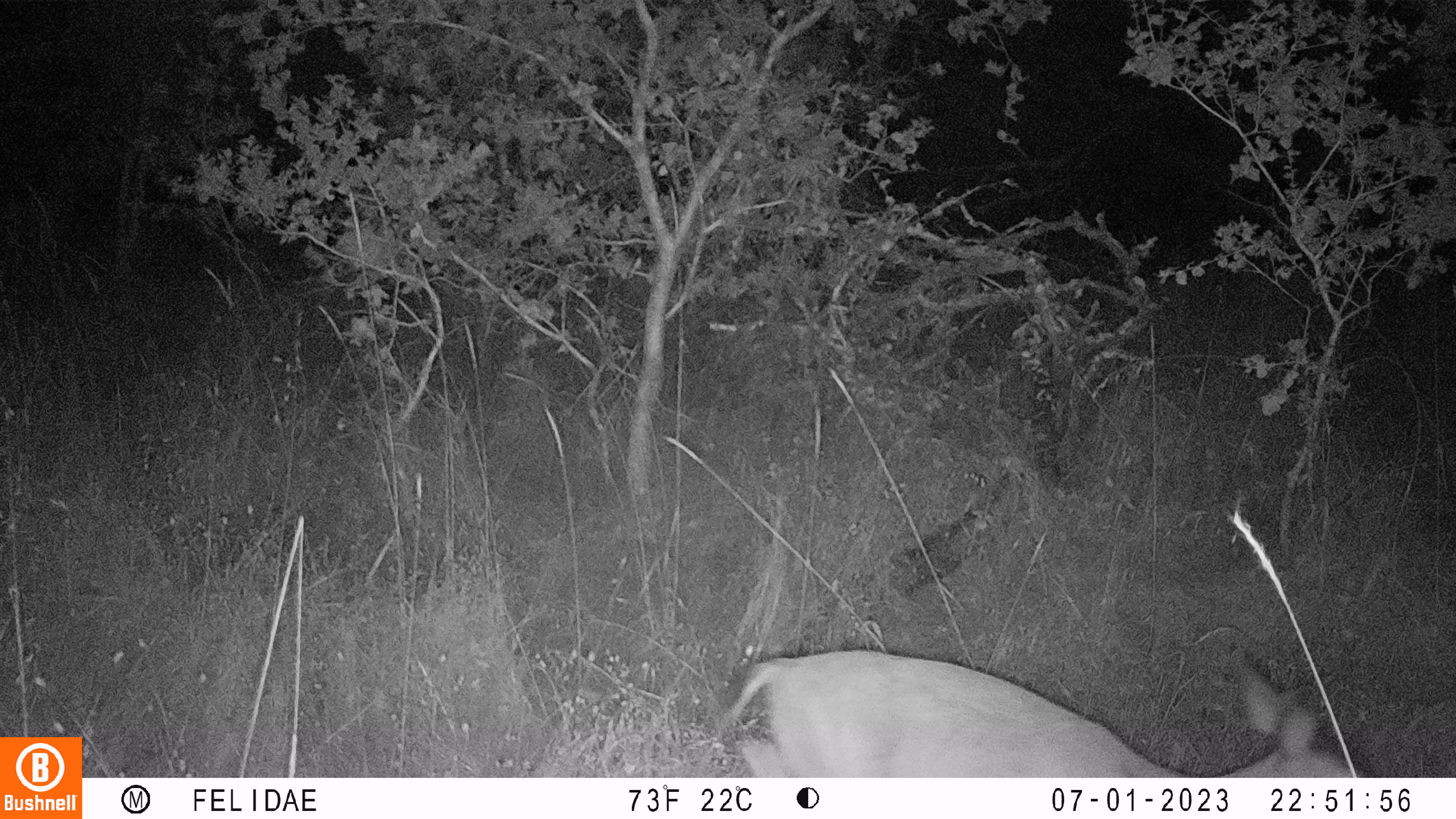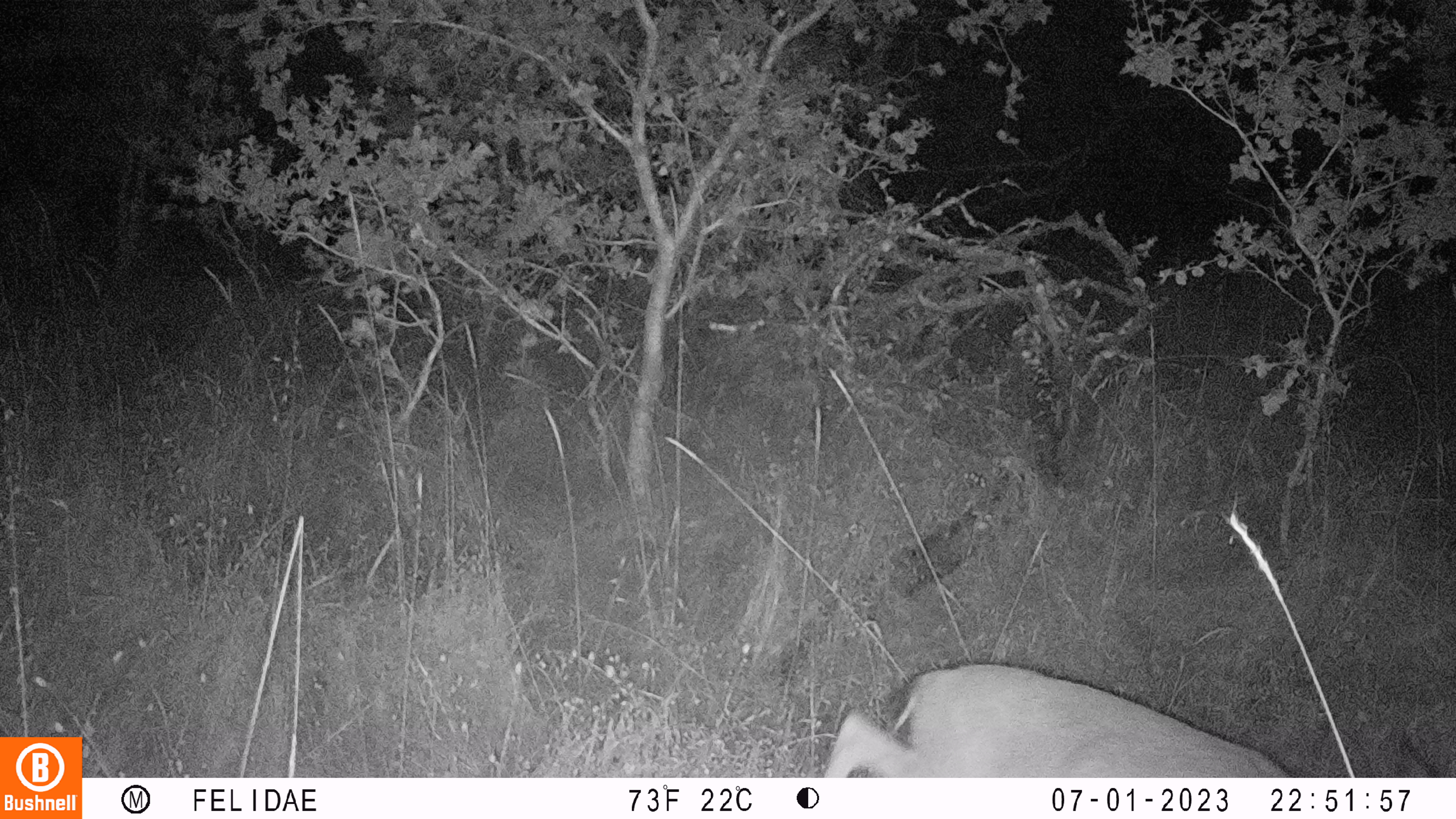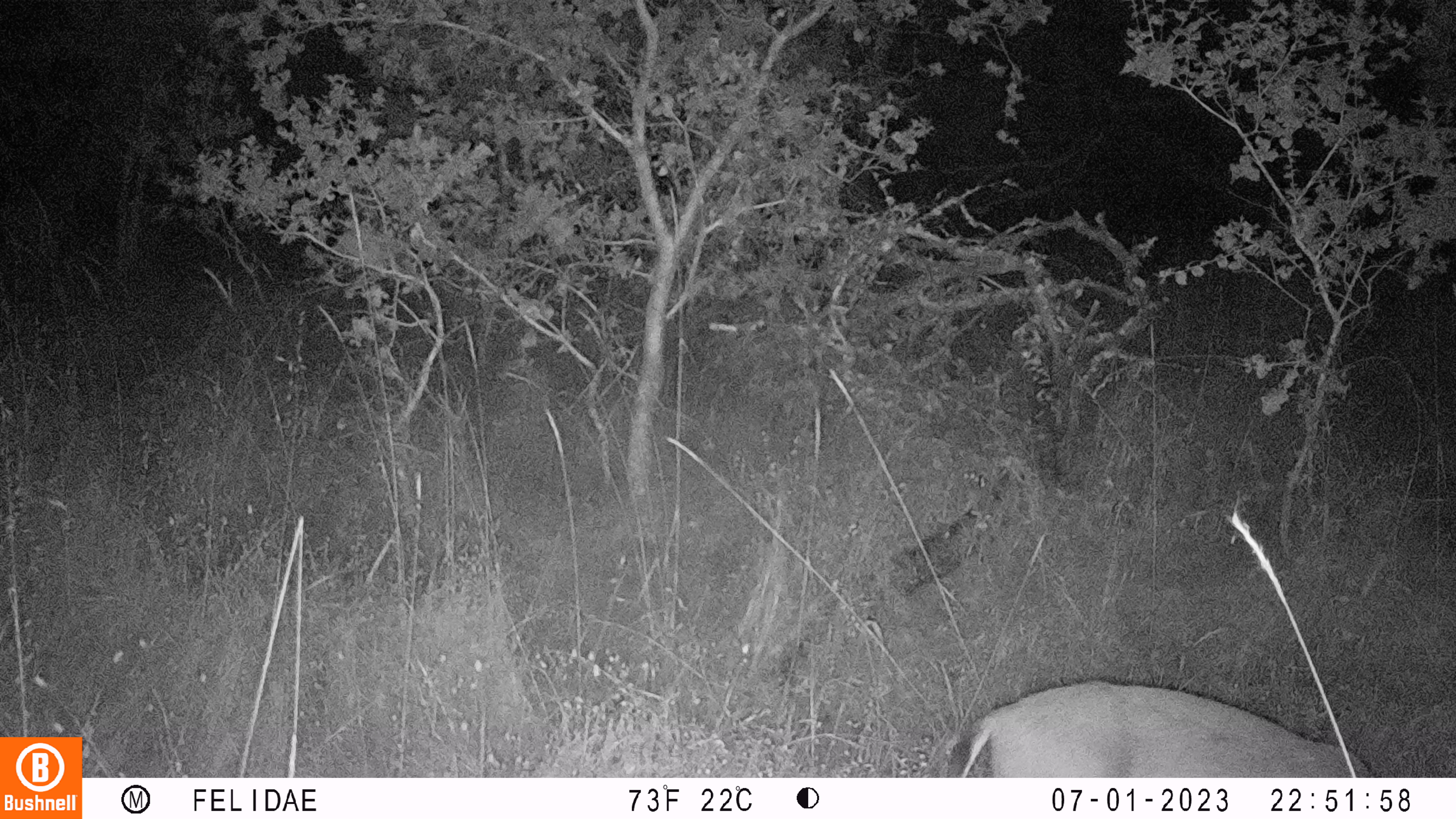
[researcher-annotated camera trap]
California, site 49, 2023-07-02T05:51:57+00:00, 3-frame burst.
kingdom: Animalia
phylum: Chordata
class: Mammalia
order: Artiodactyla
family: Cervidae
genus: Odocoileus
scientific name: Odocoileus hemionus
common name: mule deer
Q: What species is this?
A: Mule deer (Odocoileus hemionus).